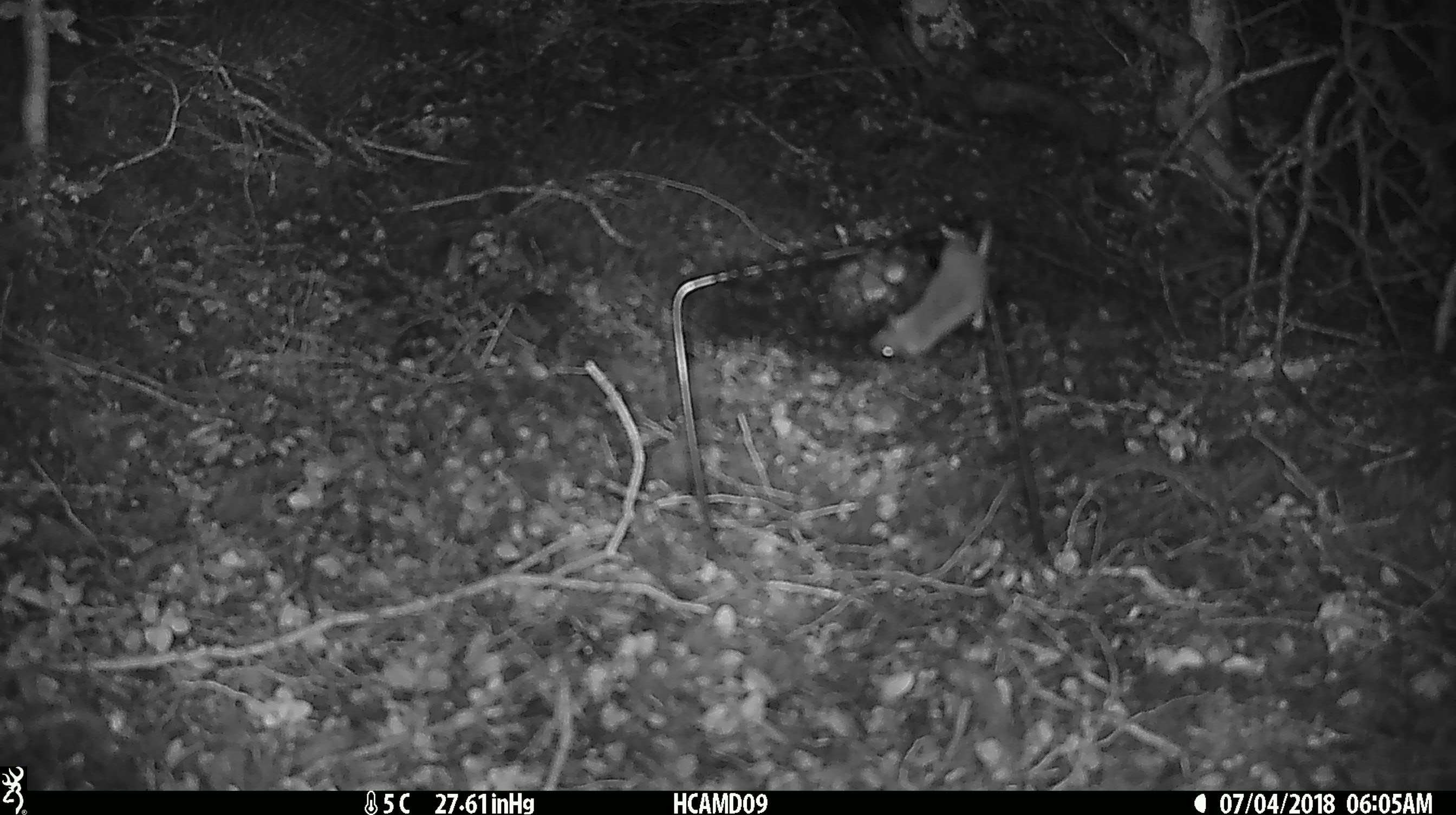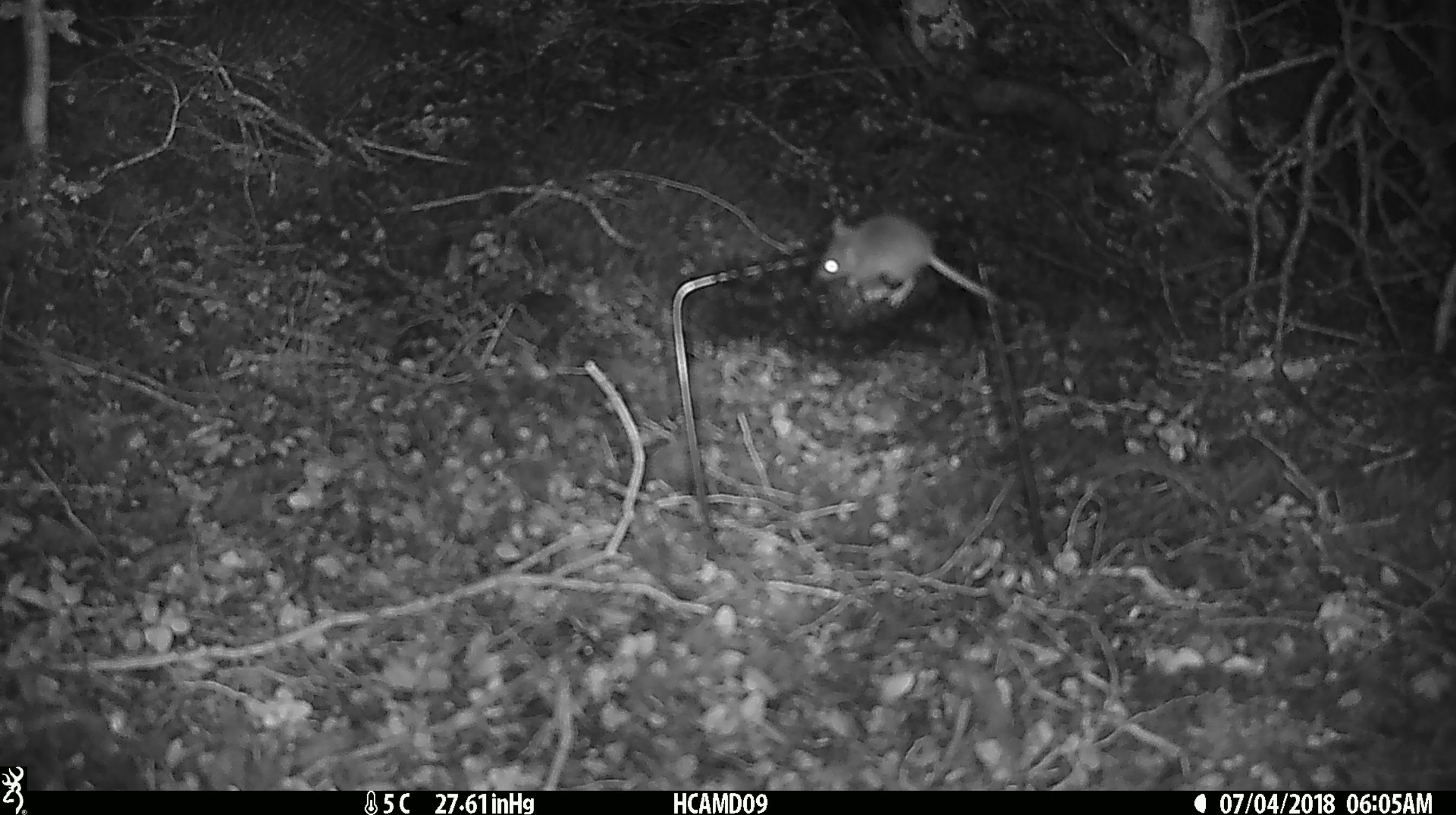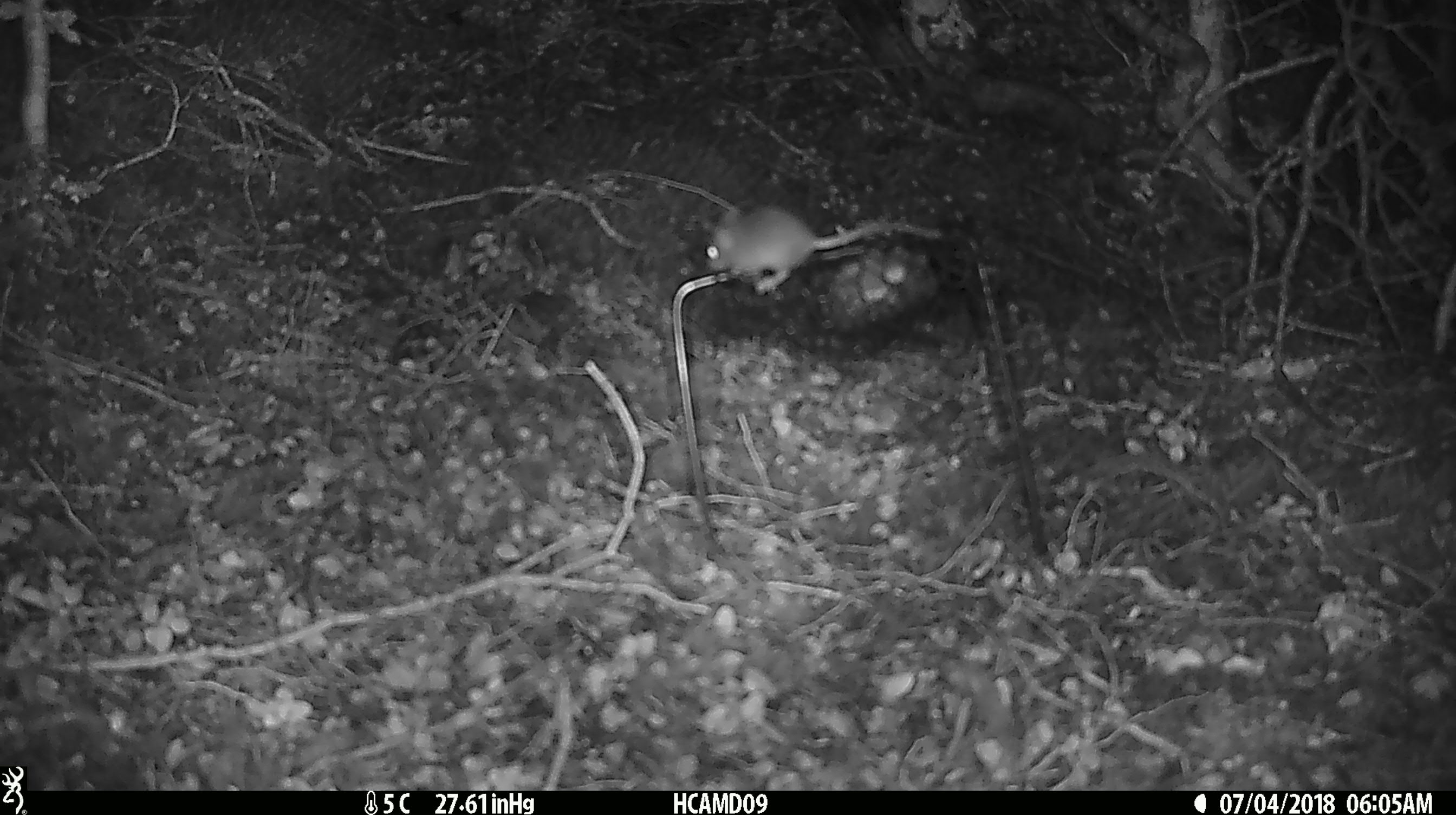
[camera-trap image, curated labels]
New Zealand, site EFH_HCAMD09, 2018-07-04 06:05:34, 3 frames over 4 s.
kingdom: Animalia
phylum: Chordata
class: Mammalia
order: Rodentia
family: Muridae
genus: Mus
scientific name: Mus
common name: mouse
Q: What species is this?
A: Mouse (Mus).